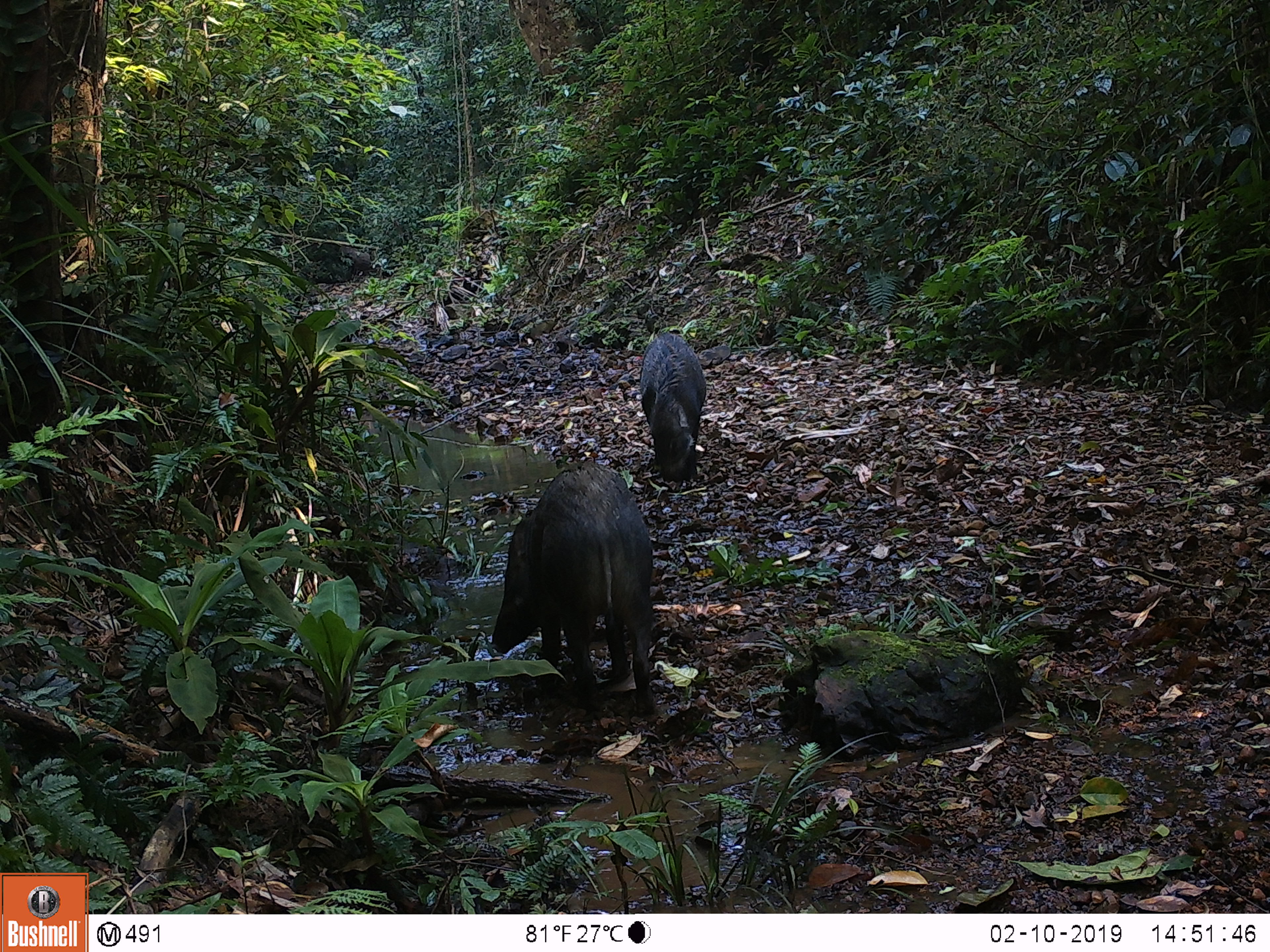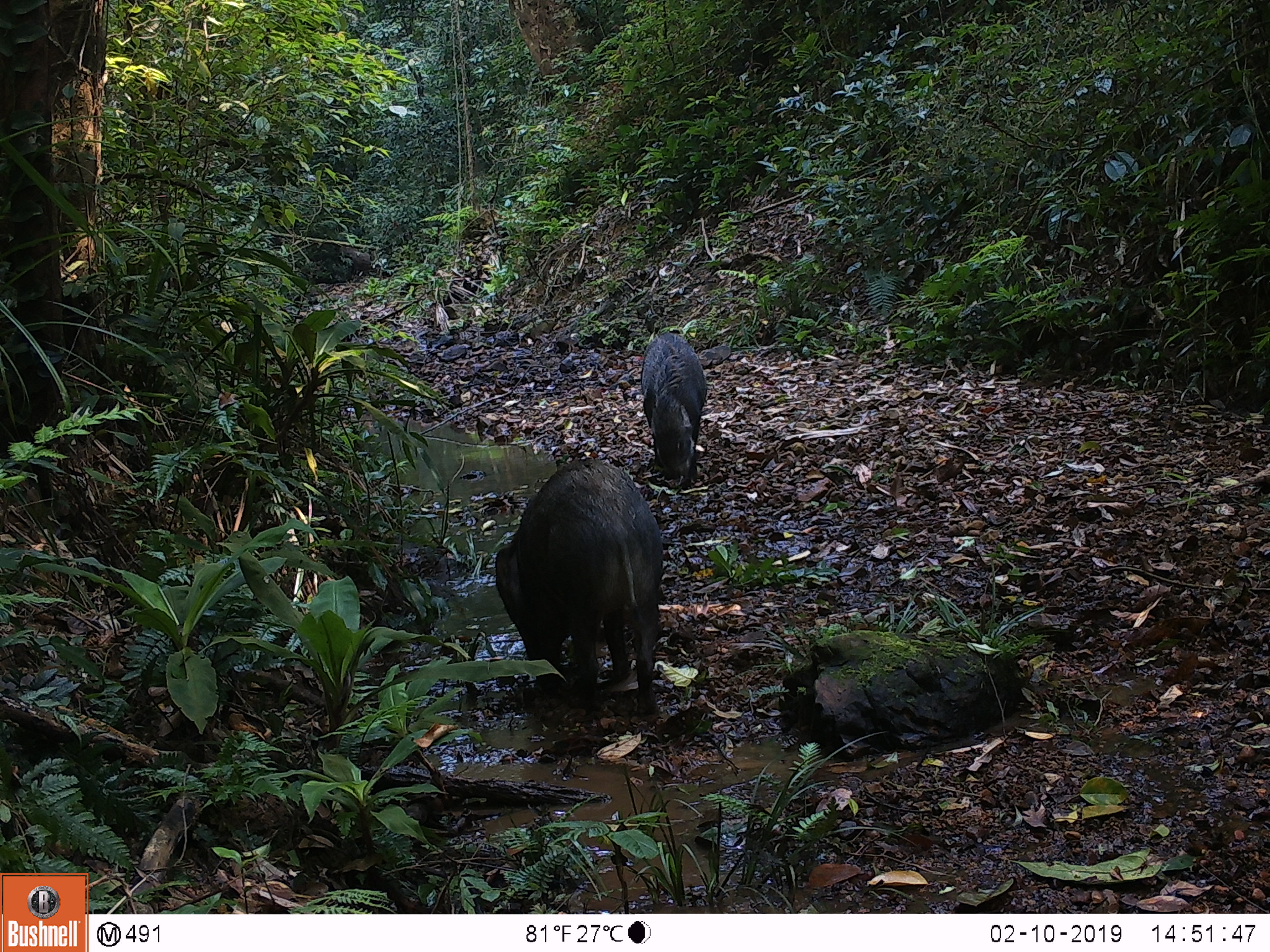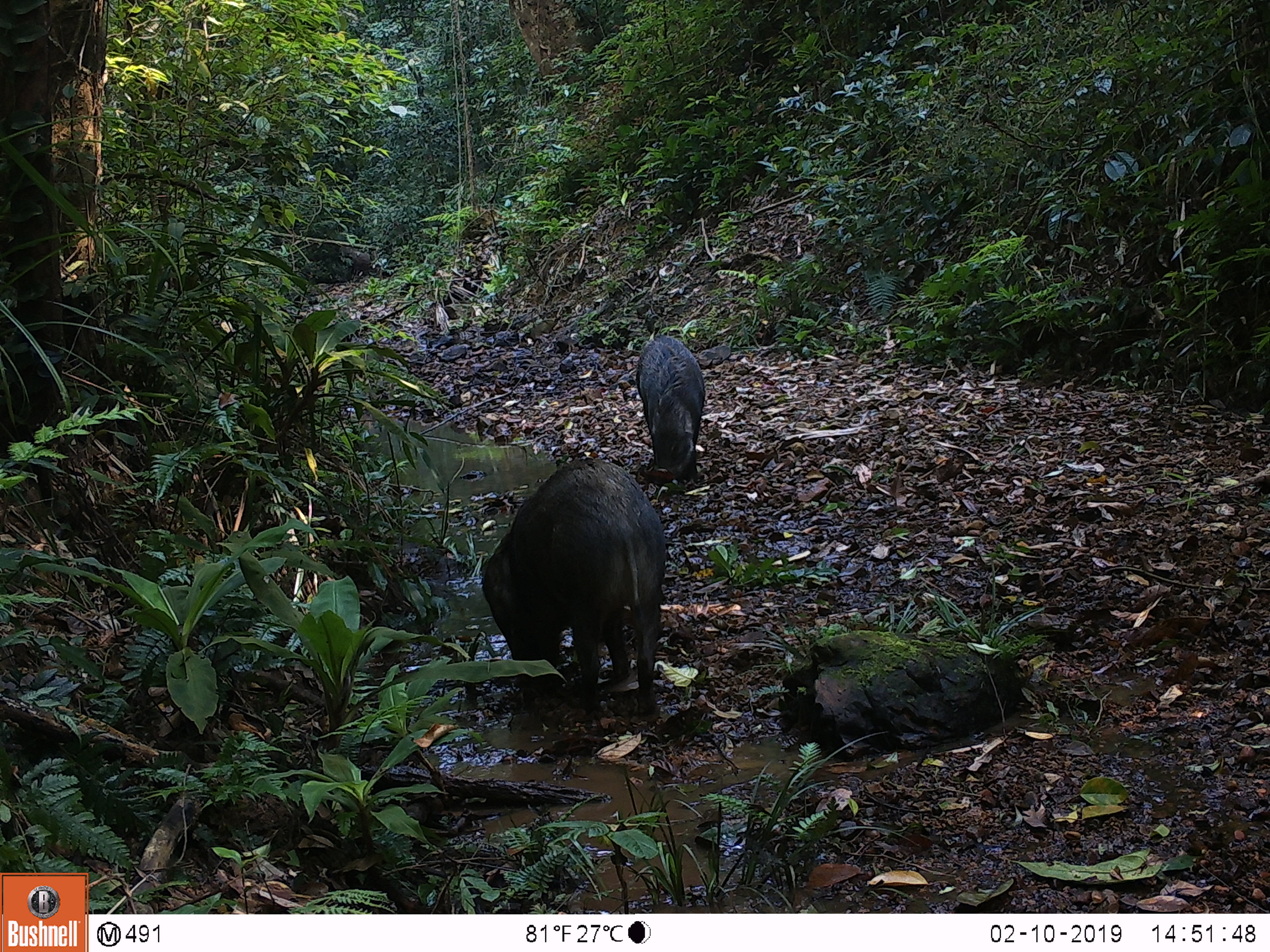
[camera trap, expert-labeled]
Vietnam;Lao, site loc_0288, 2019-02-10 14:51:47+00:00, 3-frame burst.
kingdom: Animalia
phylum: Chordata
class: Mammalia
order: Artiodactyla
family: Suidae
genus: Sus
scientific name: Sus scrofa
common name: eurasian wild pig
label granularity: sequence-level